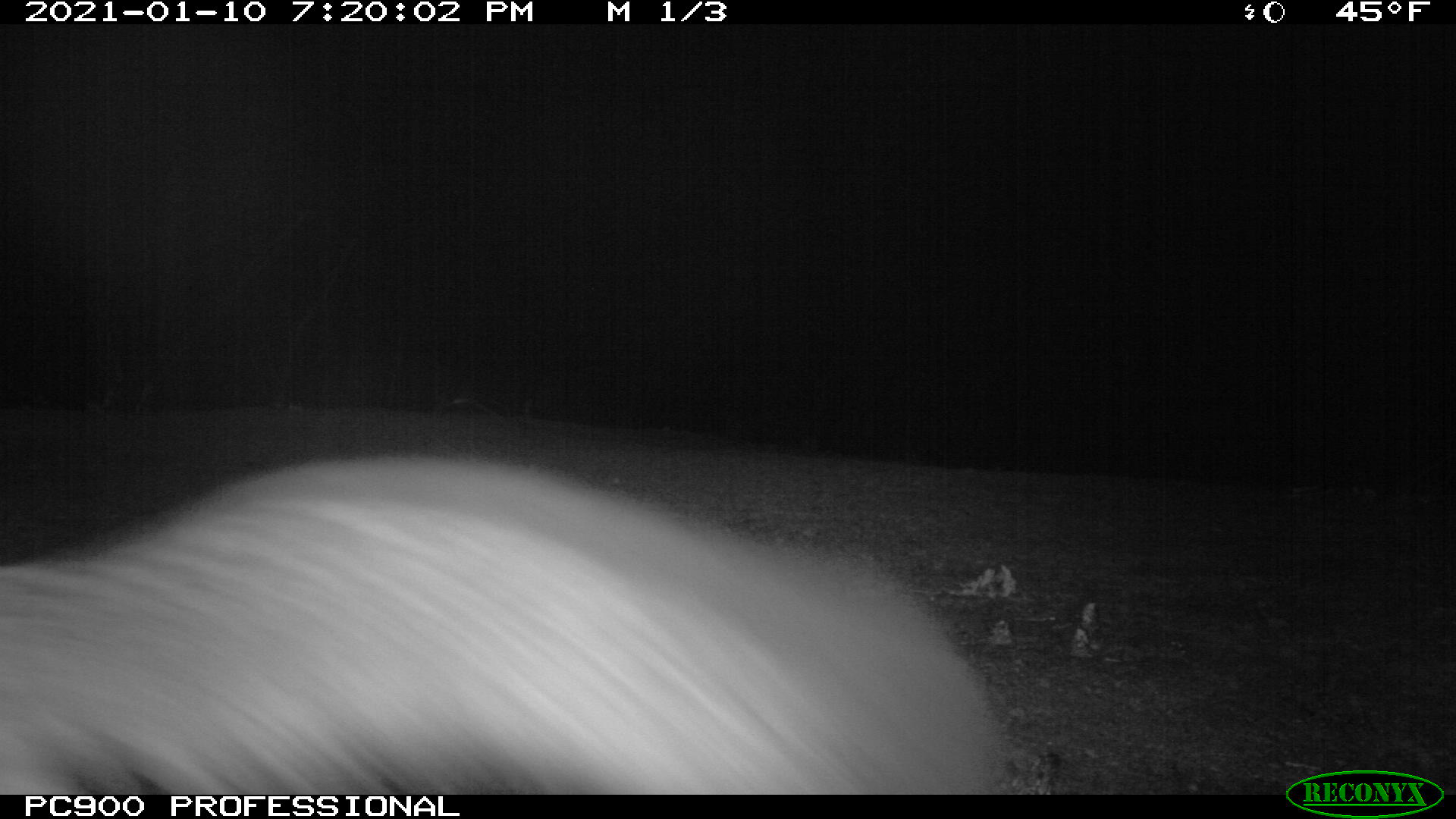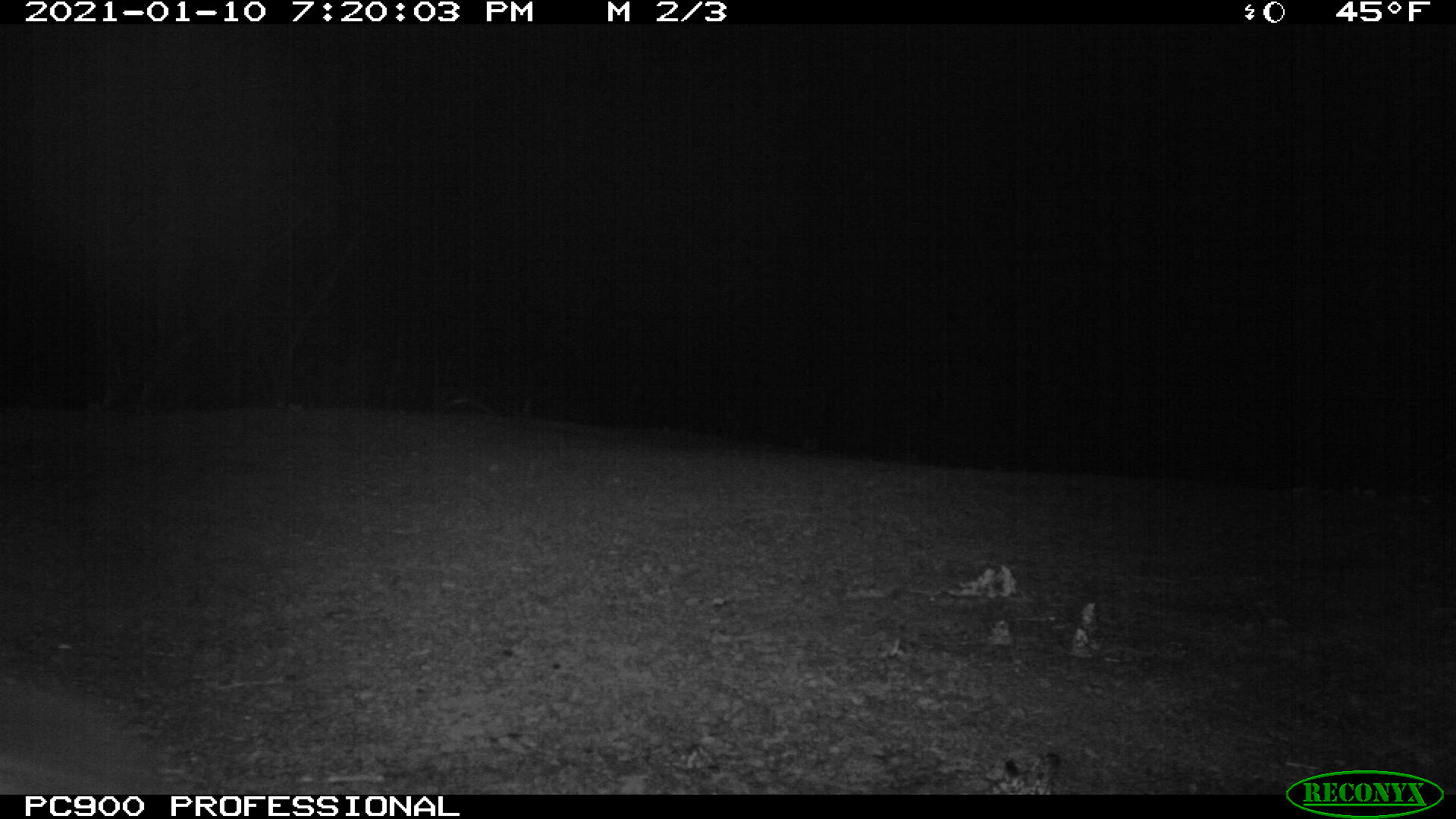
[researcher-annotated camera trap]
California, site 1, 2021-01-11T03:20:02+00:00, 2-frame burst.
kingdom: Animalia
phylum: Chordata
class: Mammalia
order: Carnivora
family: Canidae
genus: Urocyon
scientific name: Urocyon cinereoargenteus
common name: gray fox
Gray fox (Urocyon cinereoargenteus).